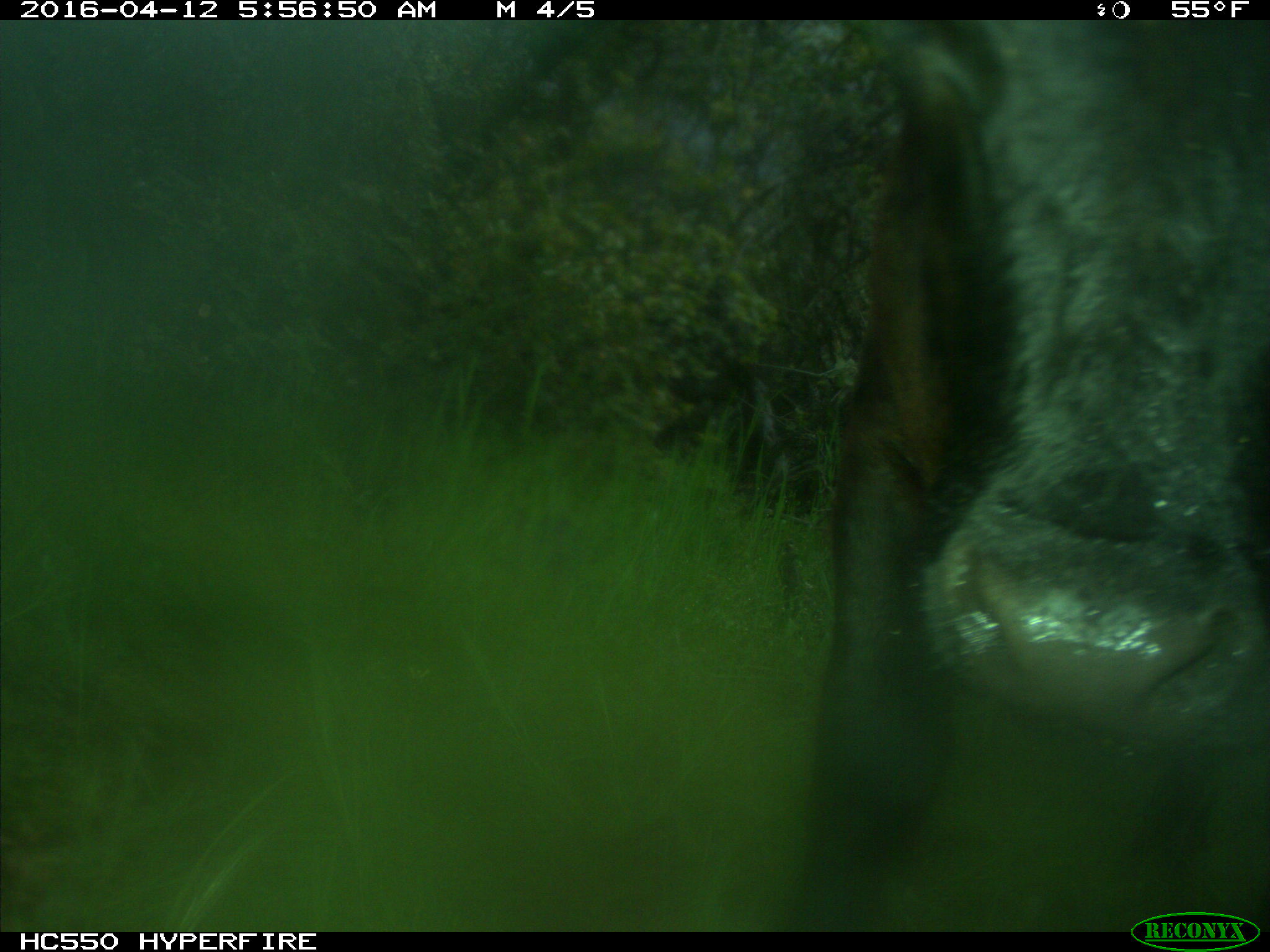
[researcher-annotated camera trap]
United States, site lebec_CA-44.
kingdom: Animalia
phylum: Chordata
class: Mammalia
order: Artiodactyla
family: Bovidae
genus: Bos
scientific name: Bos taurus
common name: domestic cow